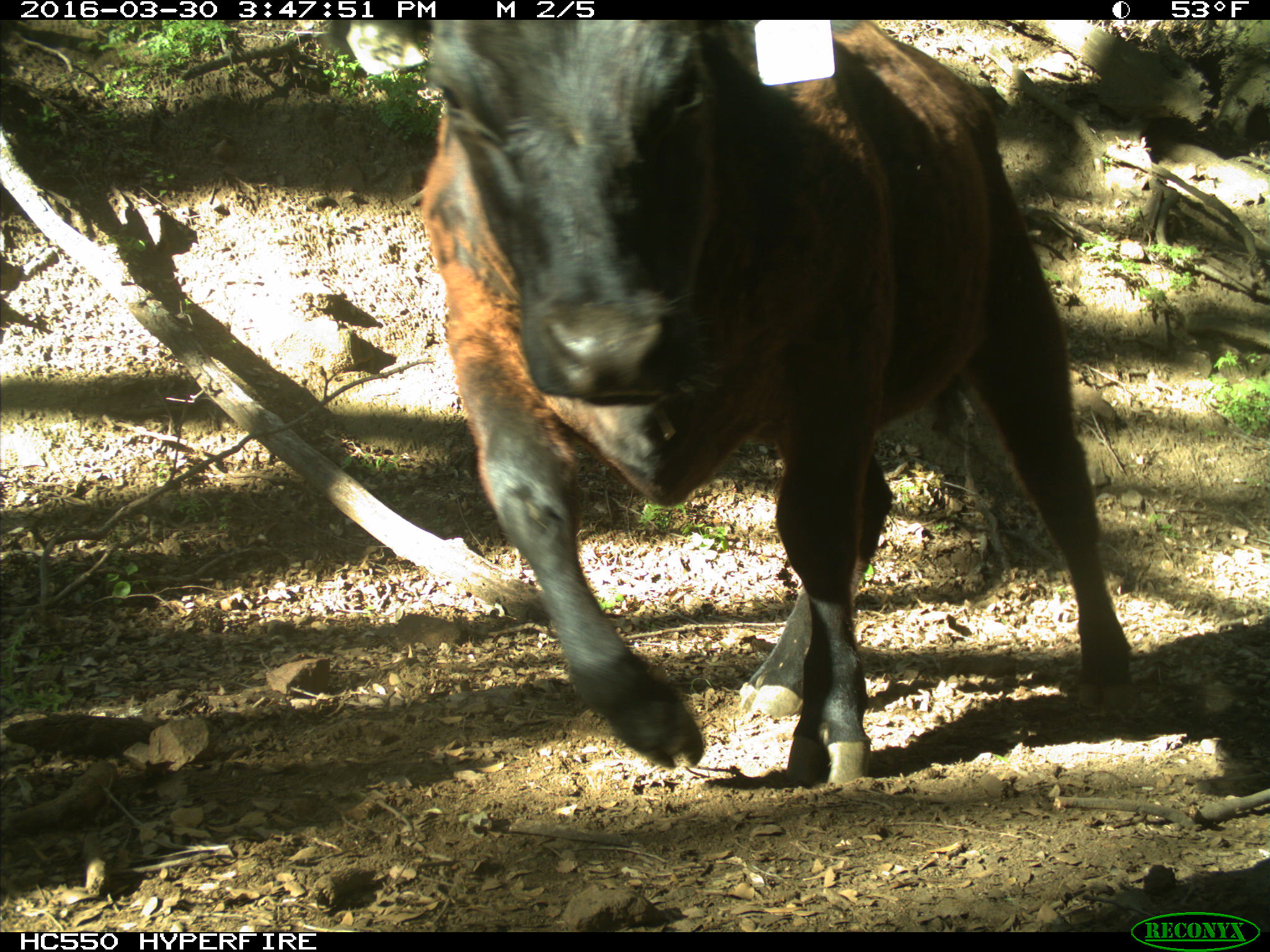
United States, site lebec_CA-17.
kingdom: Animalia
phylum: Chordata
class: Mammalia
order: Artiodactyla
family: Bovidae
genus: Bos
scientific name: Bos taurus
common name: domestic cow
Bos taurus (domestic cow).